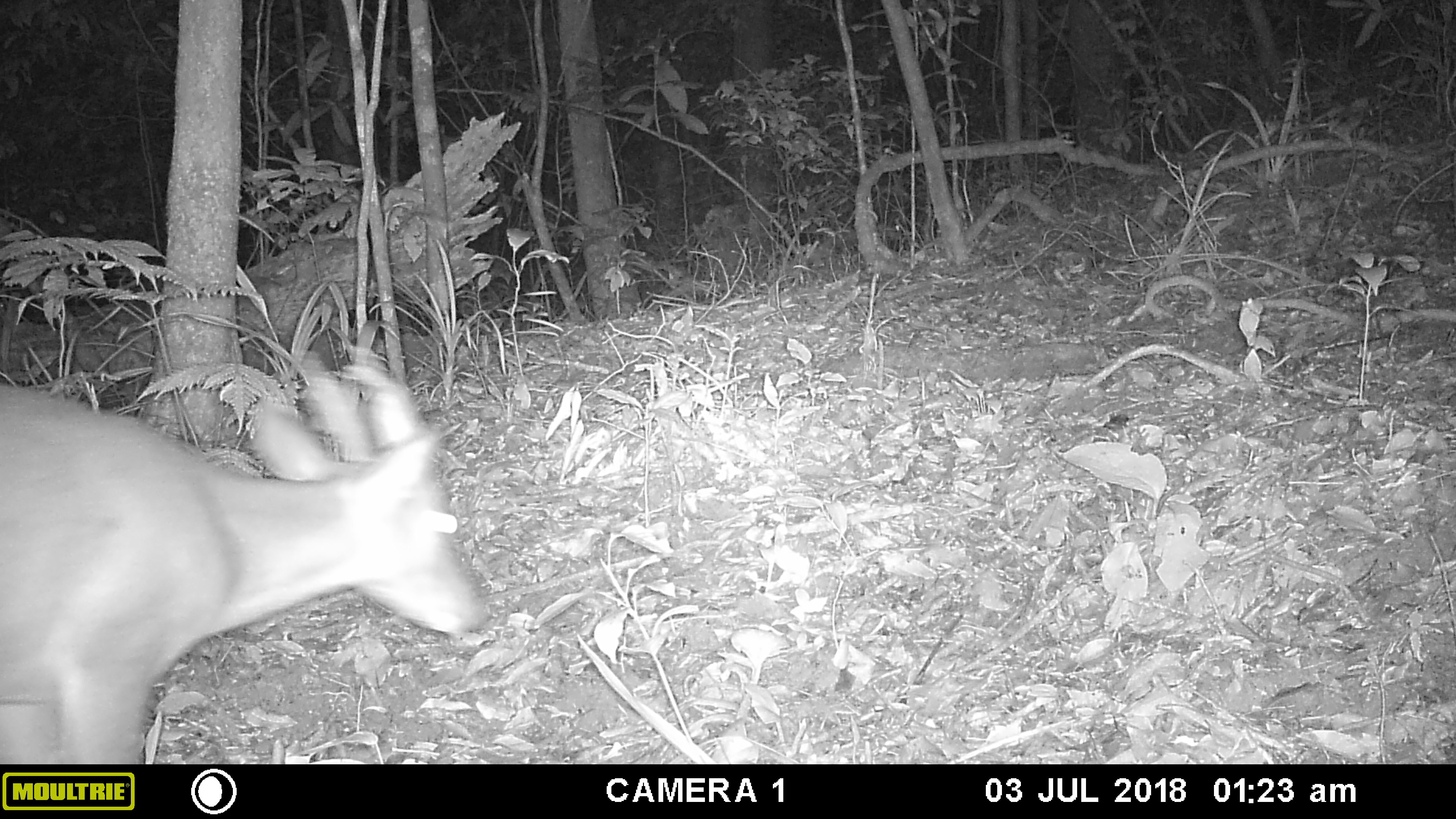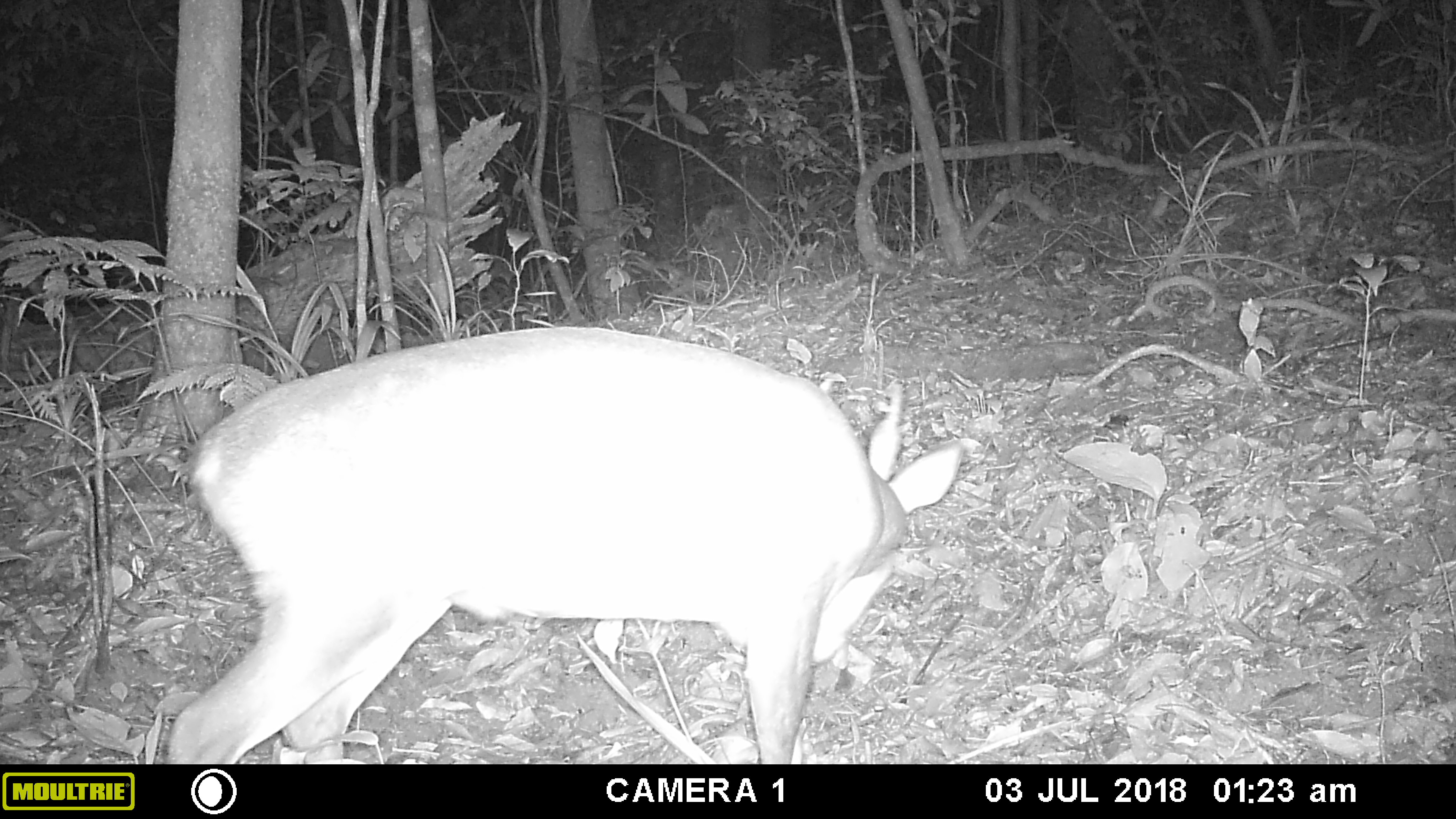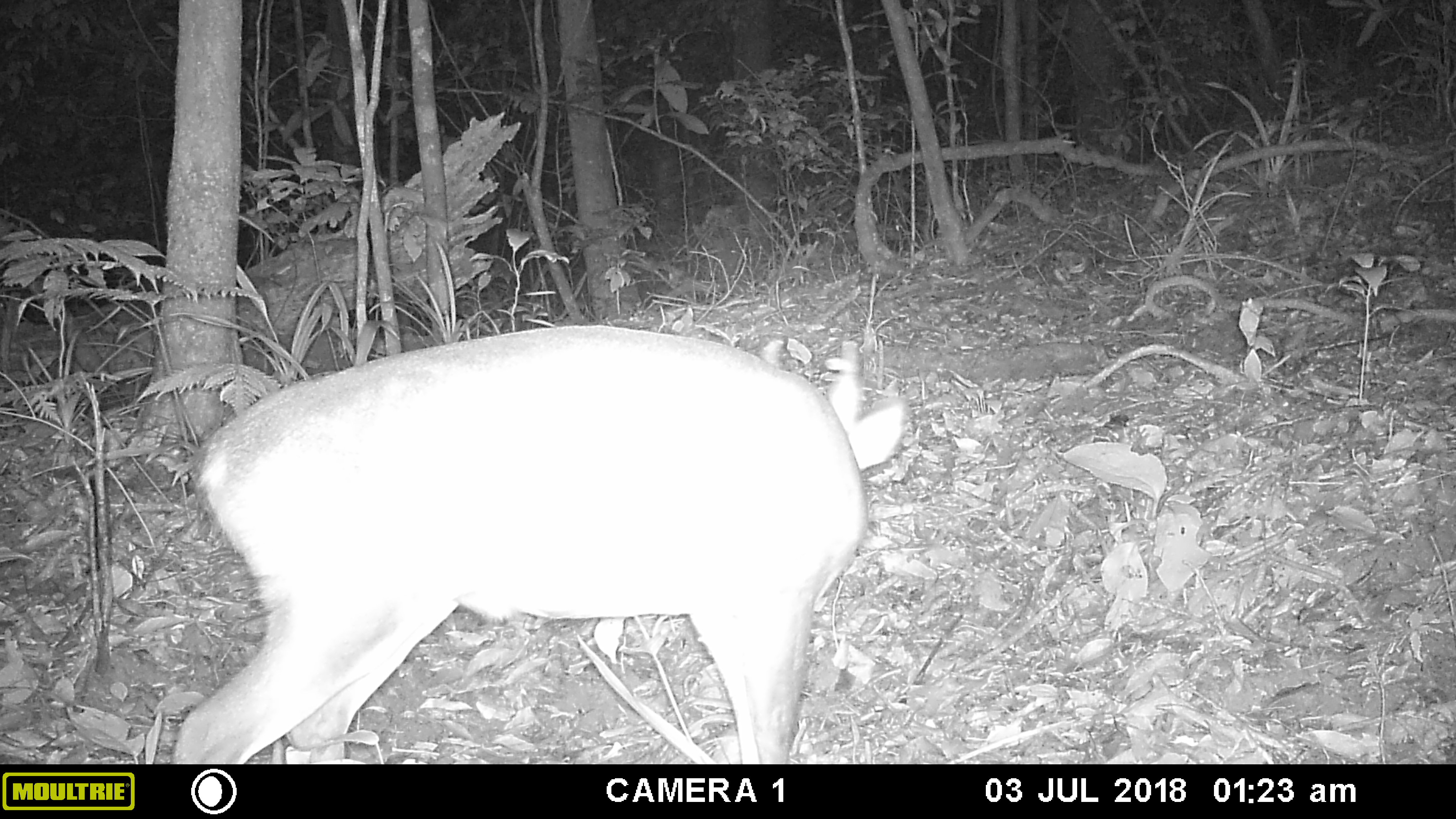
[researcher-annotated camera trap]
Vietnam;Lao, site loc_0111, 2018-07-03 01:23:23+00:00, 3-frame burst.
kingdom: Animalia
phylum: Chordata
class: Mammalia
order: Artiodactyla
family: Cervidae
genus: Muntiacus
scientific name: Muntiacus vuquangensis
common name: large-antlered muntjac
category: large antlered muntjac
Large antlered muntjac (large-antlered muntjac) (Muntiacus vuquangensis). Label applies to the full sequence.